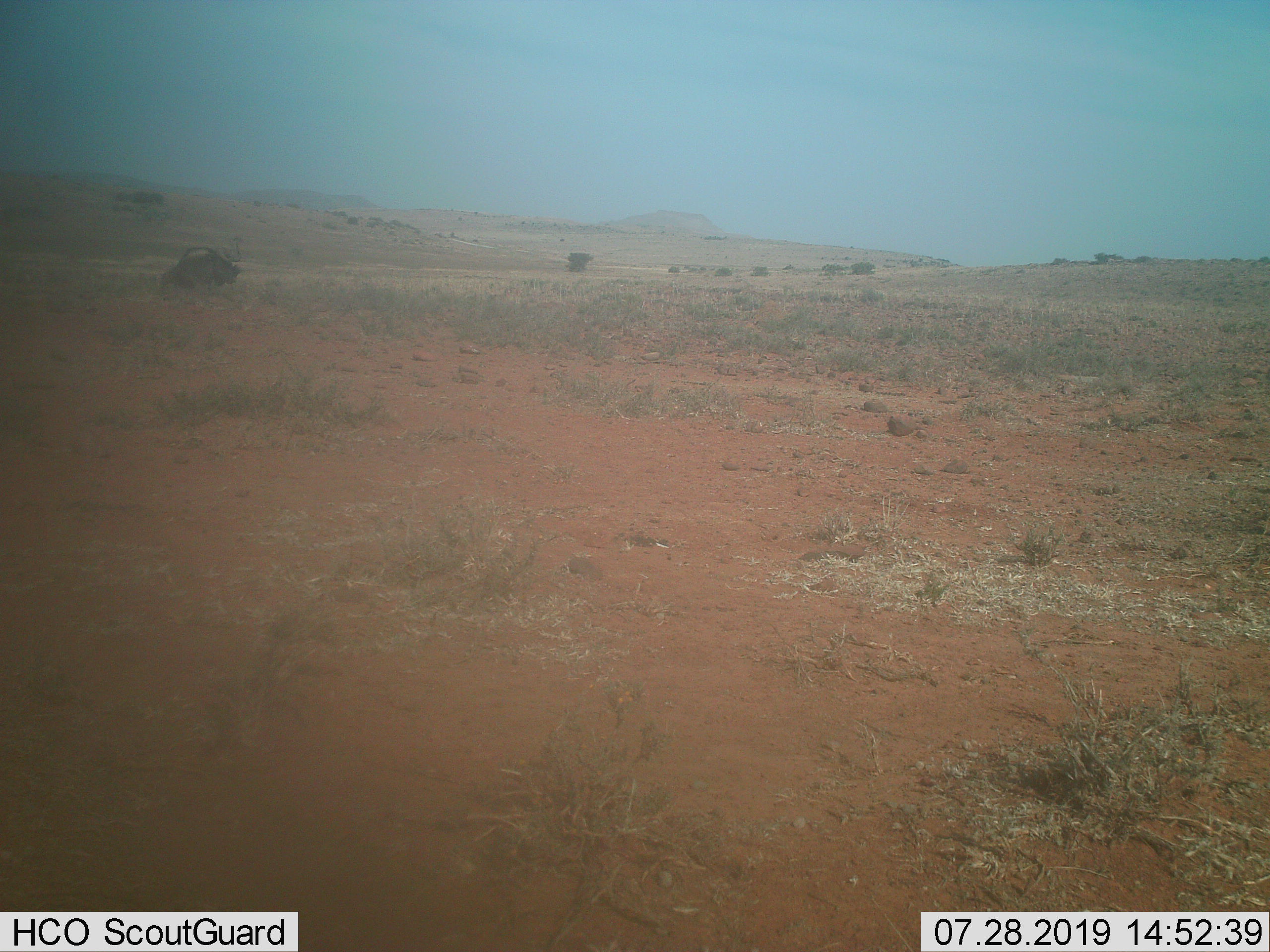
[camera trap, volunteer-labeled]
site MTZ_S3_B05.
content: unidentified animal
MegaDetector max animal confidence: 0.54